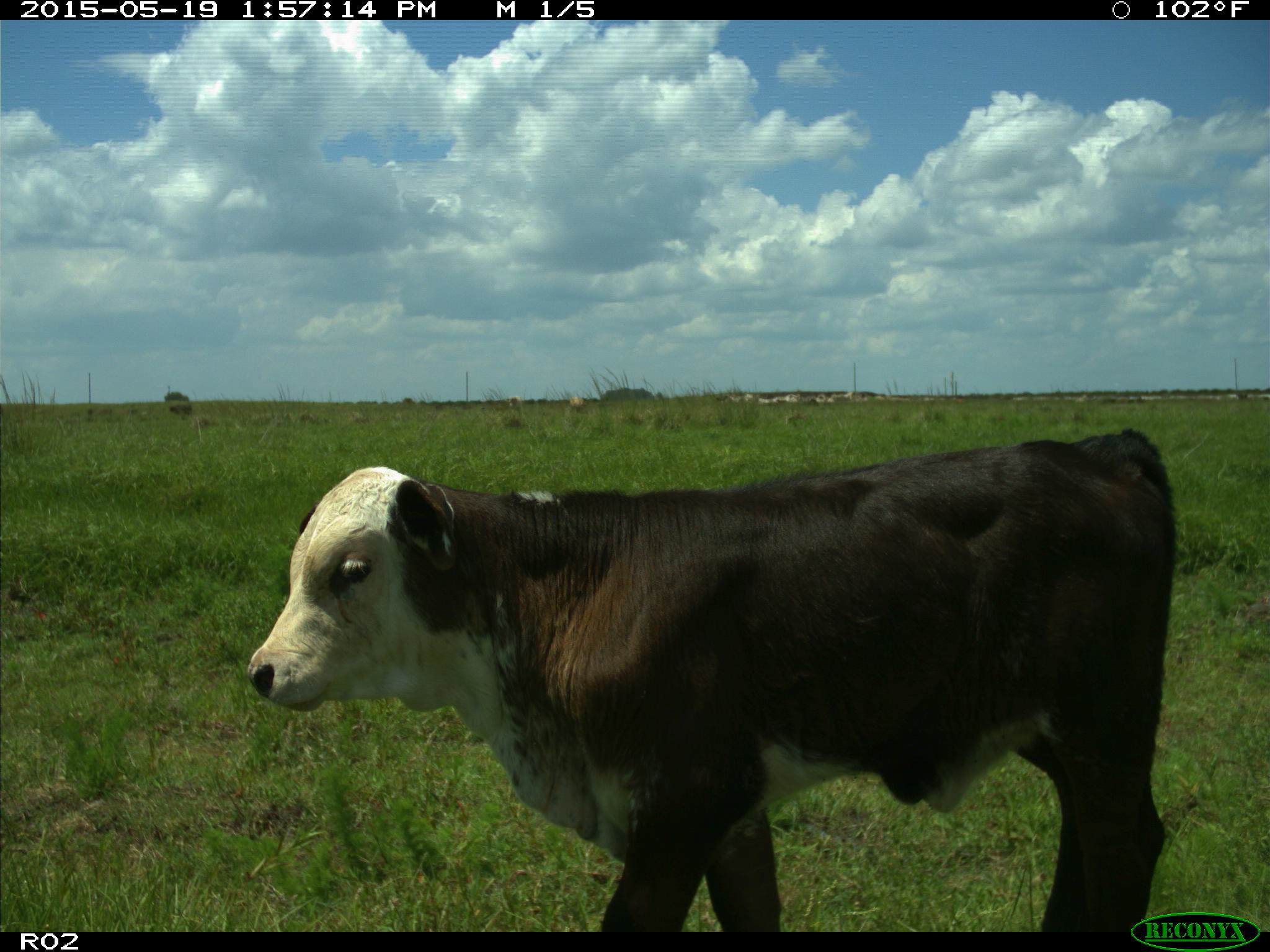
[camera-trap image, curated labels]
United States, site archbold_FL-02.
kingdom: Animalia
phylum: Chordata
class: Mammalia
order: Artiodactyla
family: Bovidae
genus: Bos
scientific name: Bos taurus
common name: domestic cow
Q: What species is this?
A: Bos taurus (domestic cow).